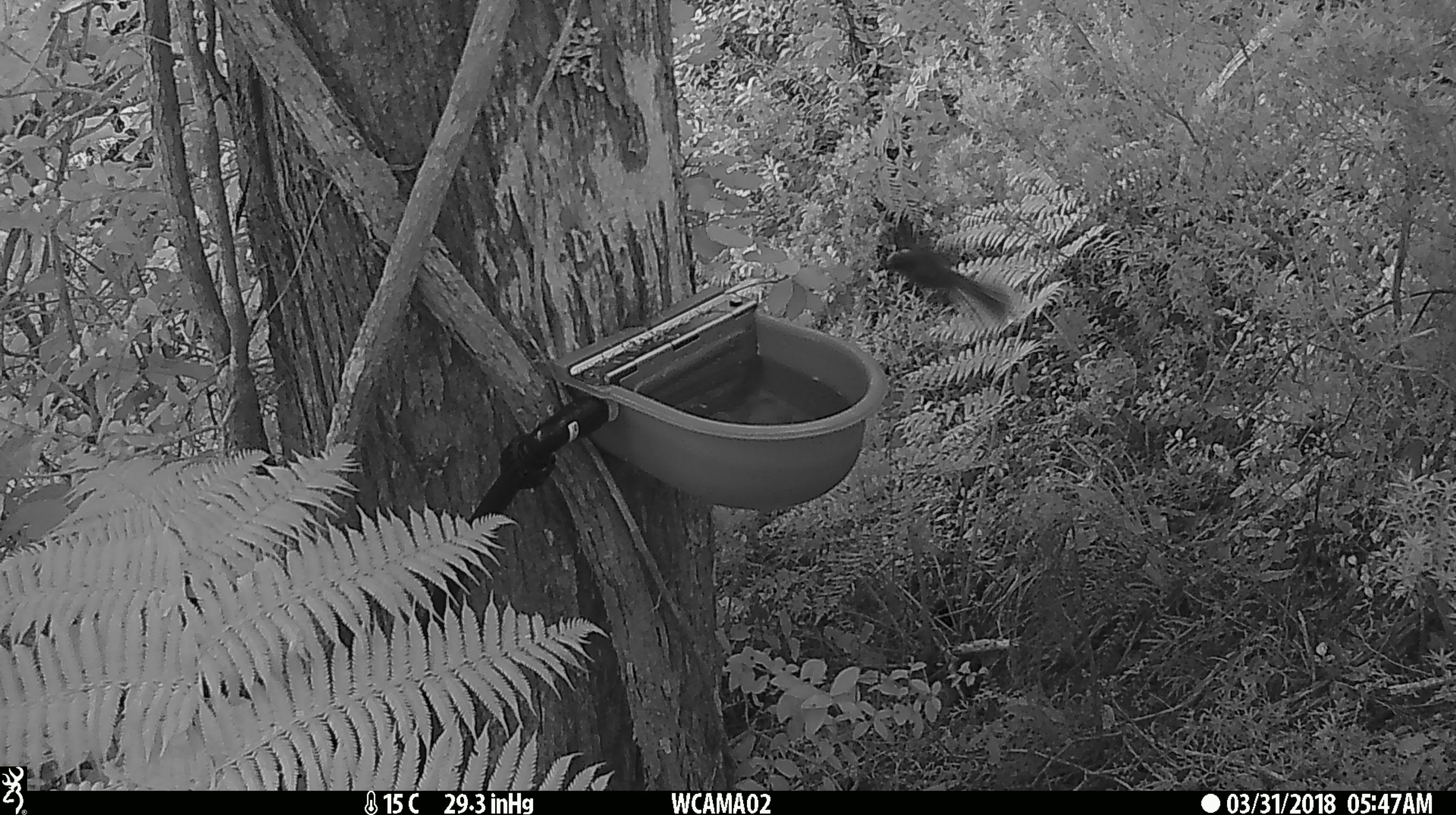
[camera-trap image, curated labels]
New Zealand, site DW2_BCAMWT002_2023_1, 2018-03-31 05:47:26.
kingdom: Animalia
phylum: Chordata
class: Aves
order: Passeriformes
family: Rhipiduridae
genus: Rhipidura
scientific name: Rhipidura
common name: fantails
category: fantail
Fantail (fantails) (Rhipidura).